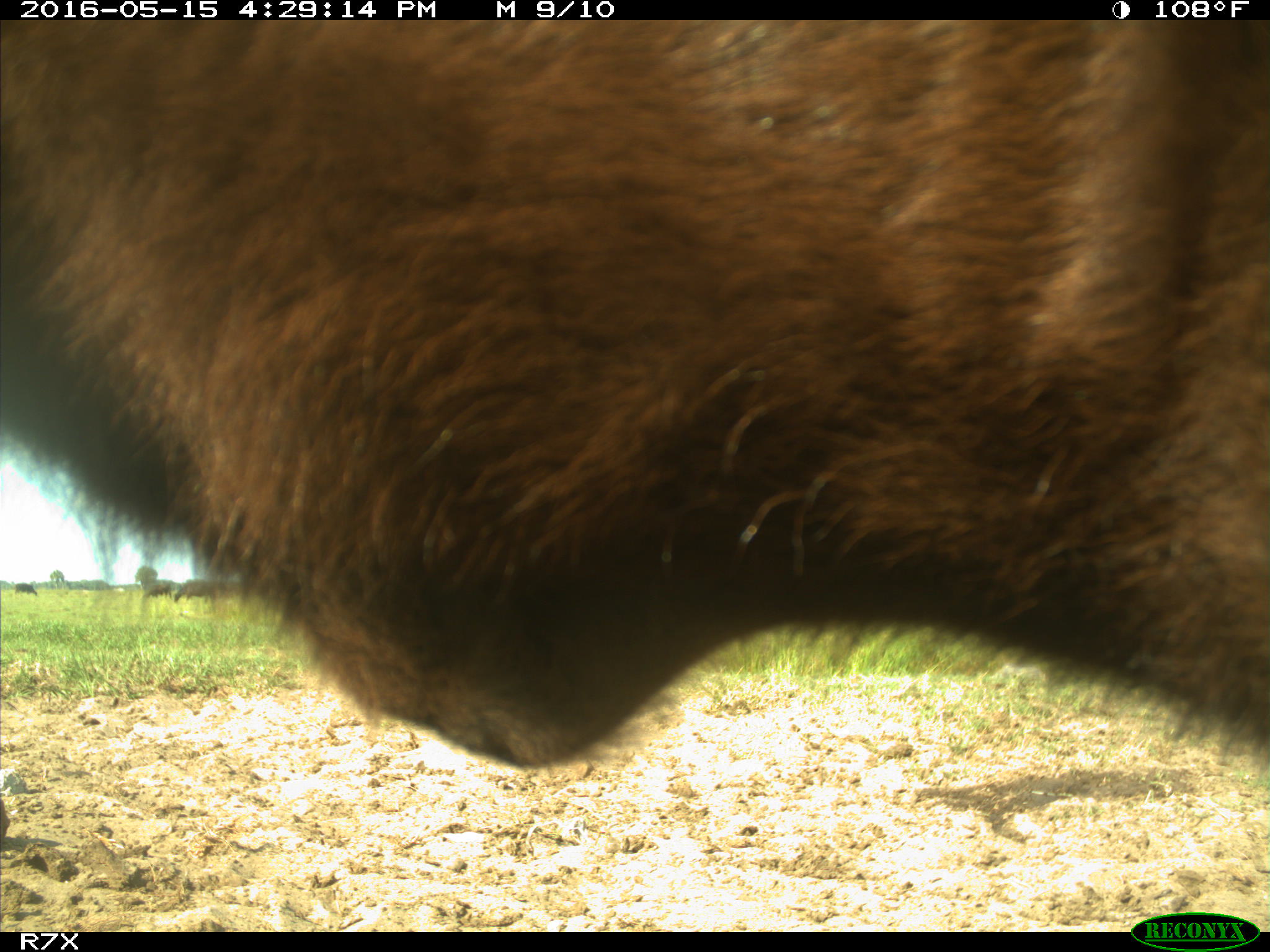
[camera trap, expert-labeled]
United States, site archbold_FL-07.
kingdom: Animalia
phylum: Chordata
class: Mammalia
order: Artiodactyla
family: Bovidae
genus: Bos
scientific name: Bos taurus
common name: domestic cow